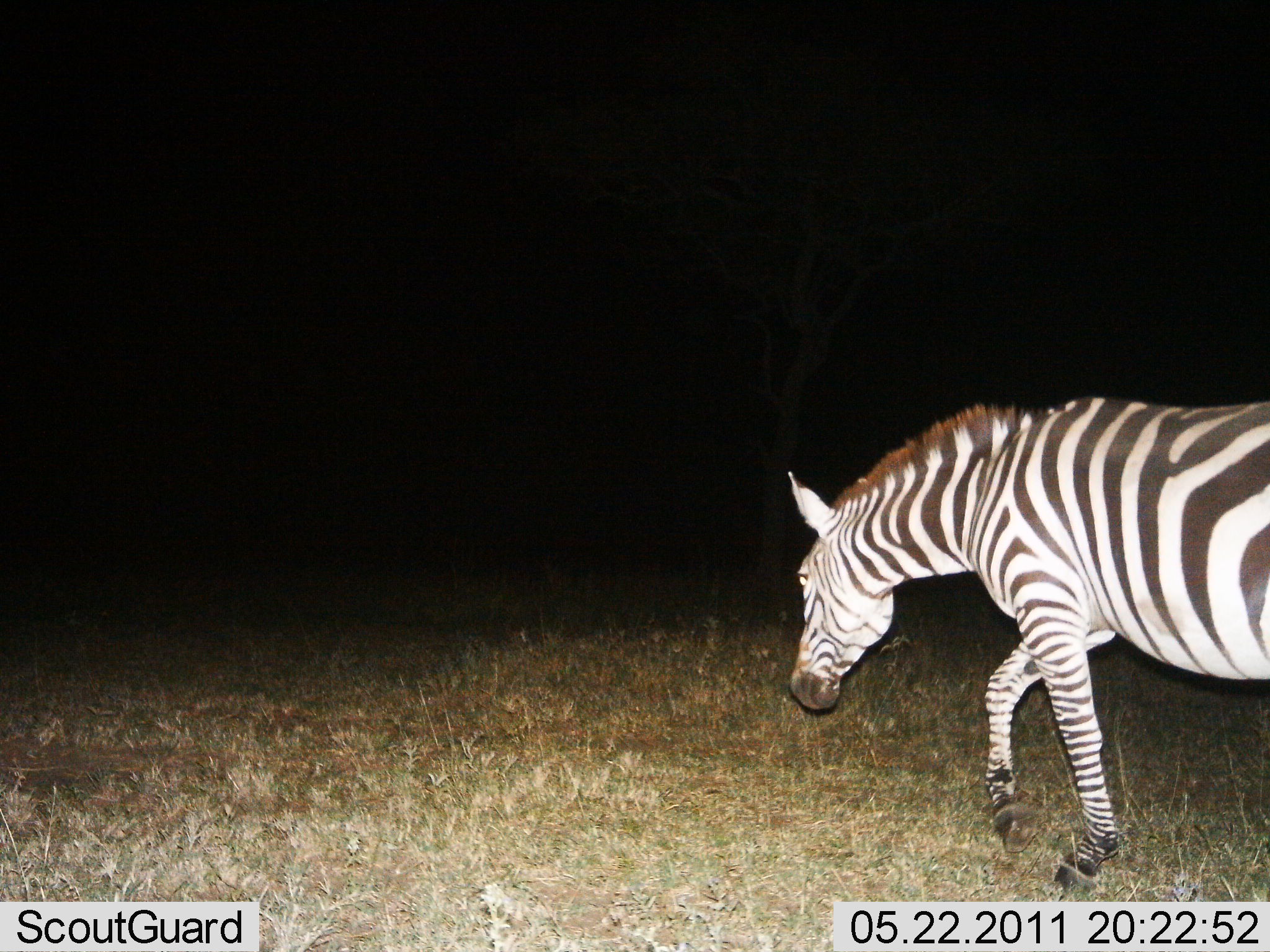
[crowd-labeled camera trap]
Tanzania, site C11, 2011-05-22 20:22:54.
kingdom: Animalia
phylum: Chordata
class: Mammalia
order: Perissodactyla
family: Equidae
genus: Equus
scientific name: Equus quagga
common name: plains zebra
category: zebra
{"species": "zebra (plains zebra) (Equus quagga)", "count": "1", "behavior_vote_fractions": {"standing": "0%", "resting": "0%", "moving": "100%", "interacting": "0%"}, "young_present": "0%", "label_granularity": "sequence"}